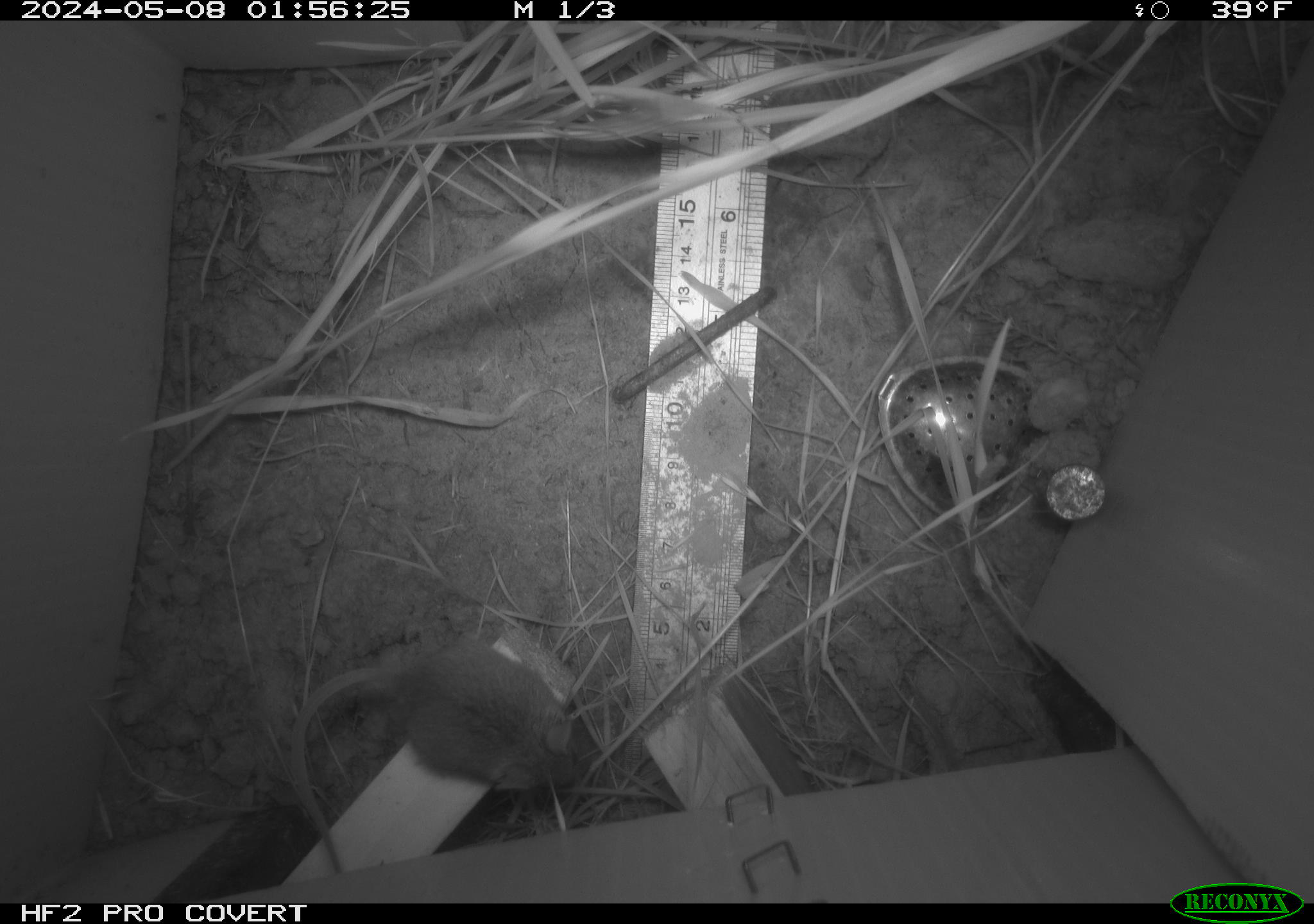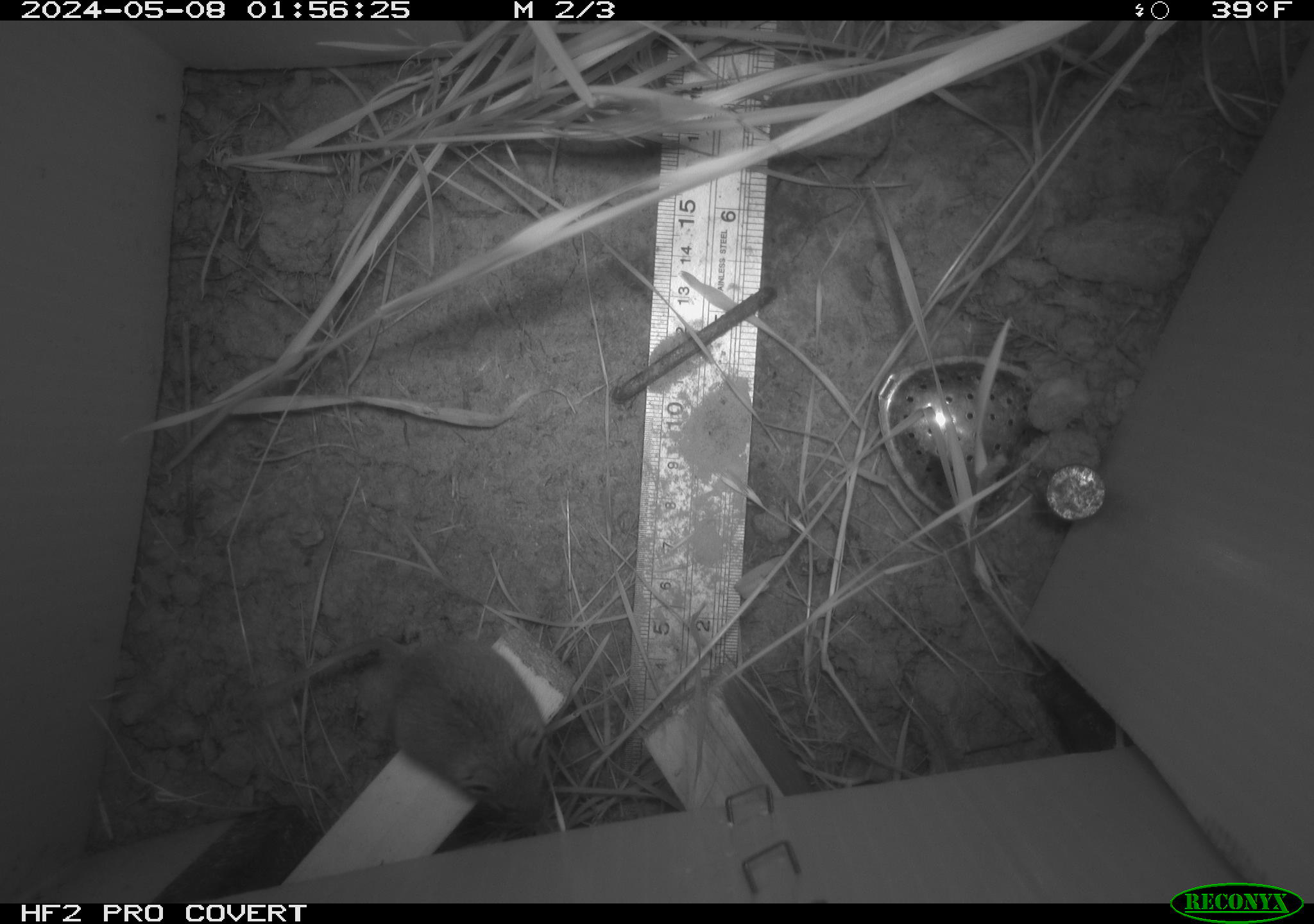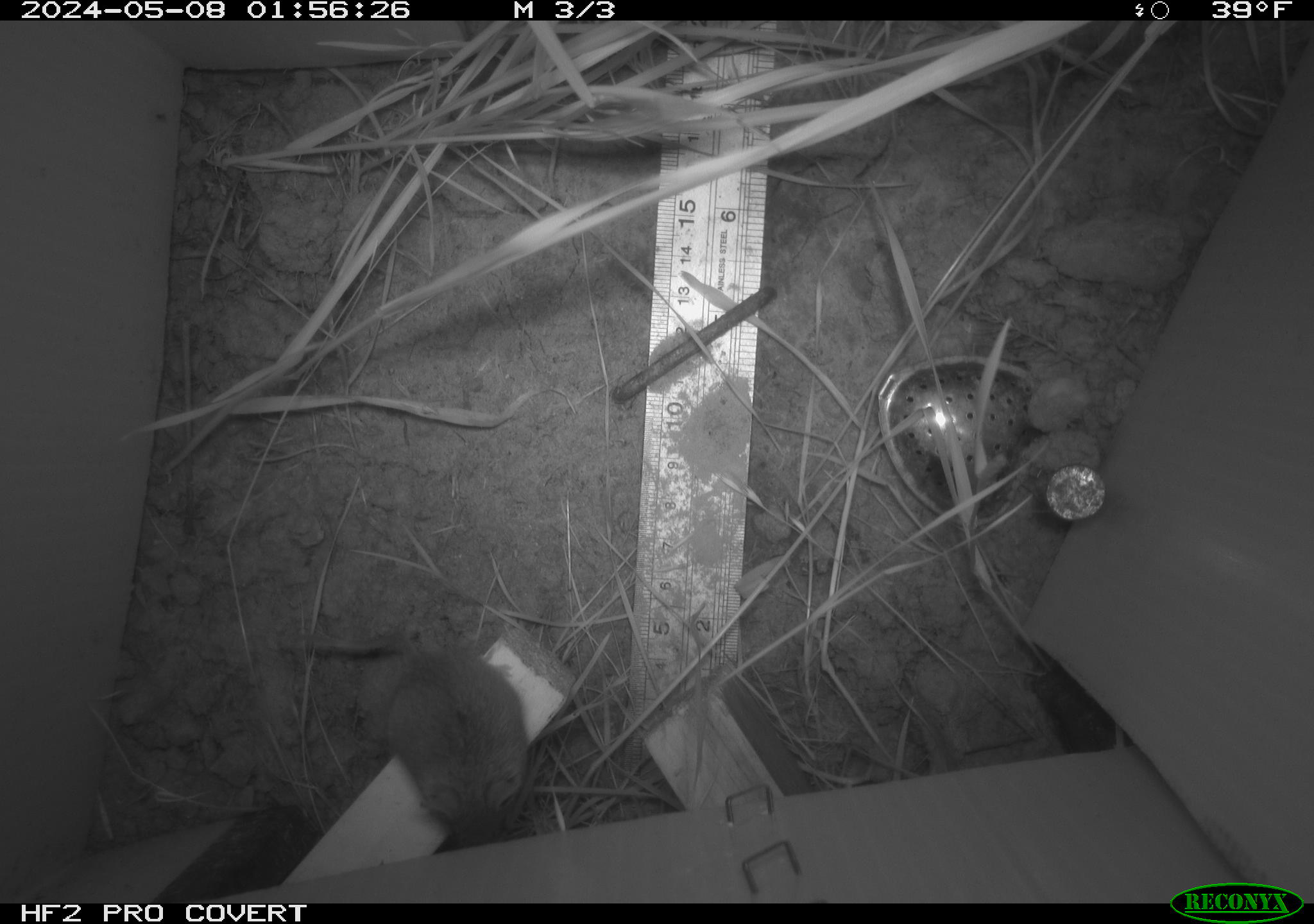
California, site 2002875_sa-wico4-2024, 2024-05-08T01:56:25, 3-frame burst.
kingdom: Animalia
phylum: Chordata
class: Mammalia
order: Rodentia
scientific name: Rodentia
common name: mouse species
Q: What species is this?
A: Mouse species (Rodentia).